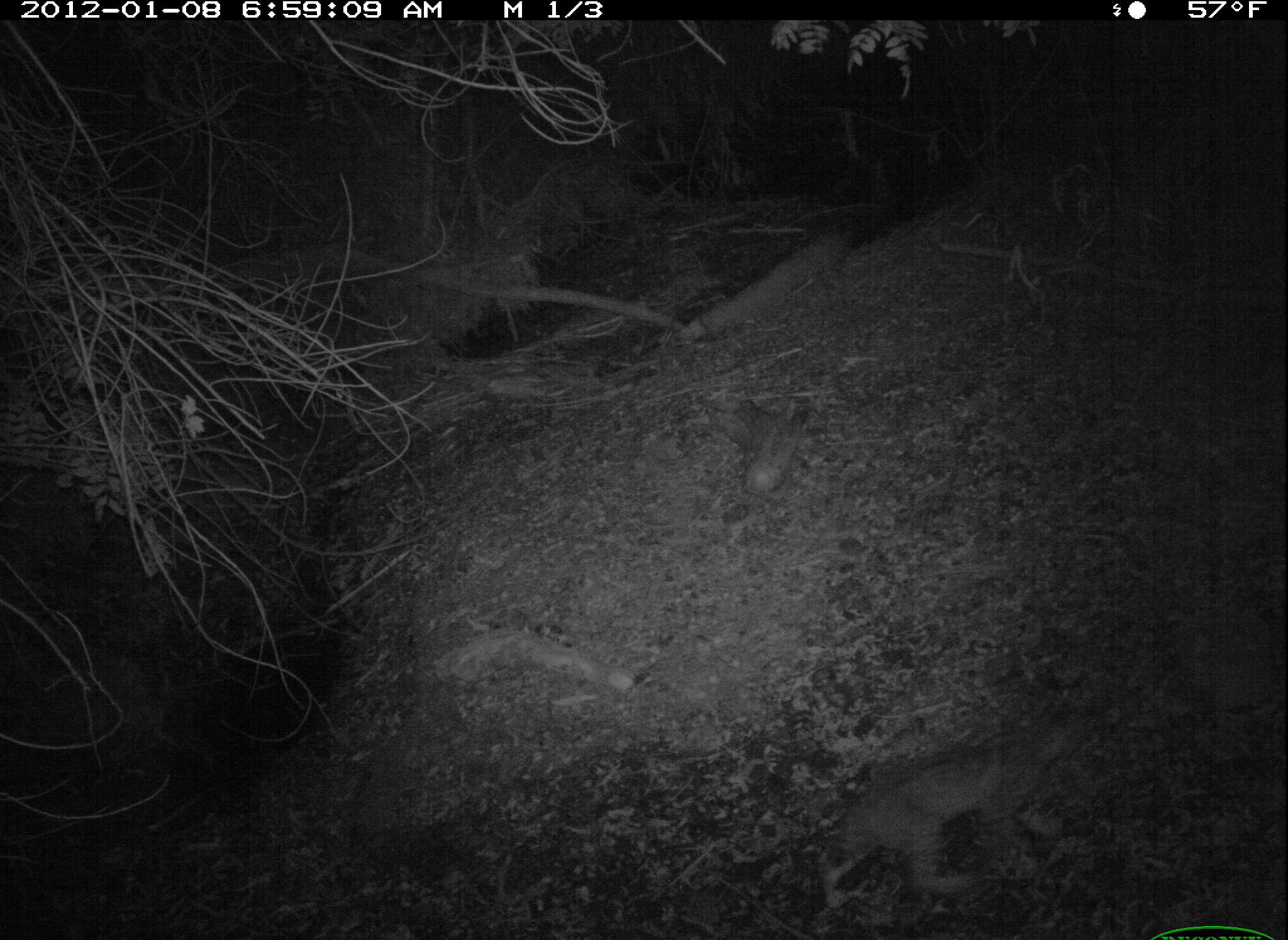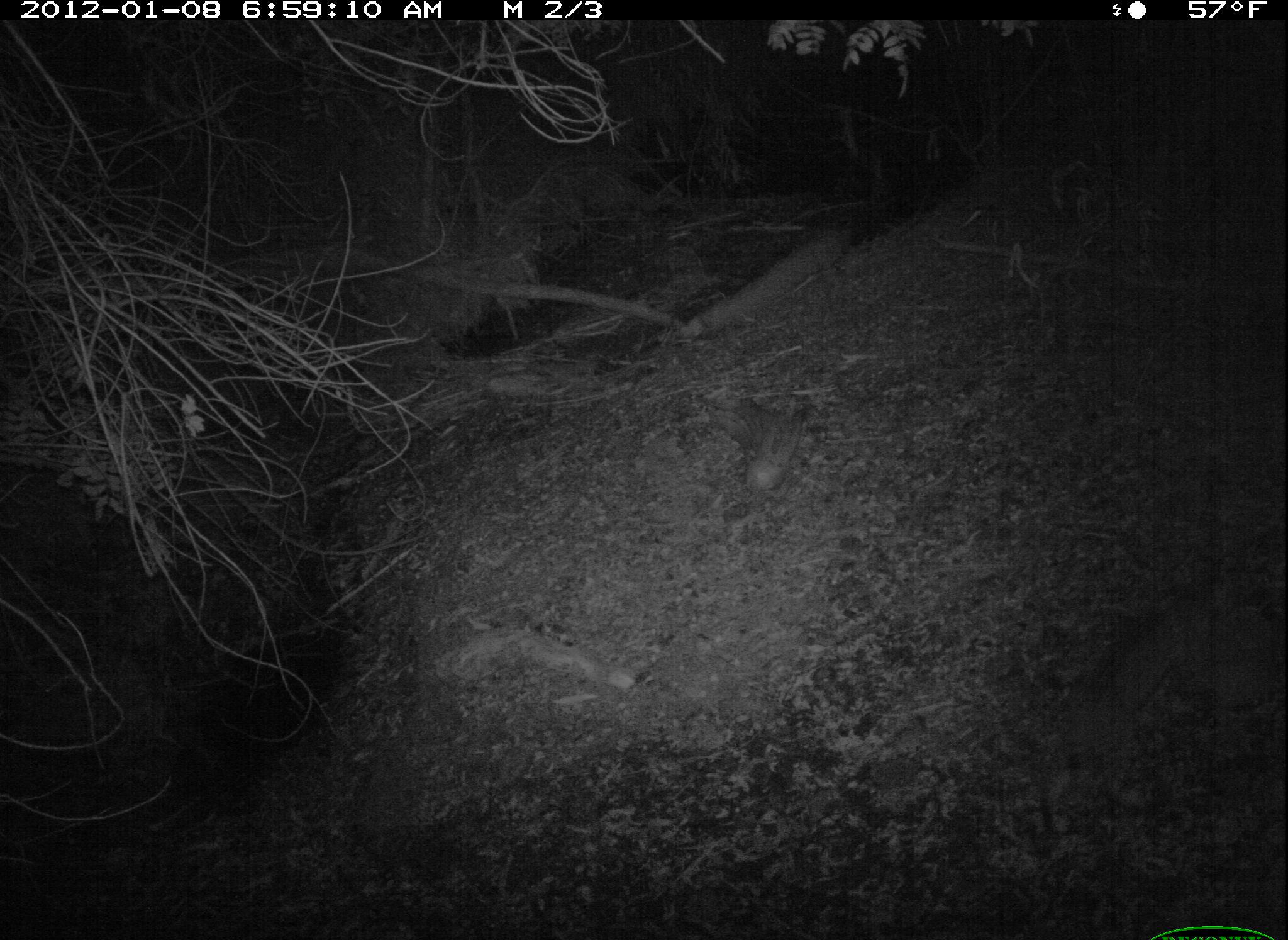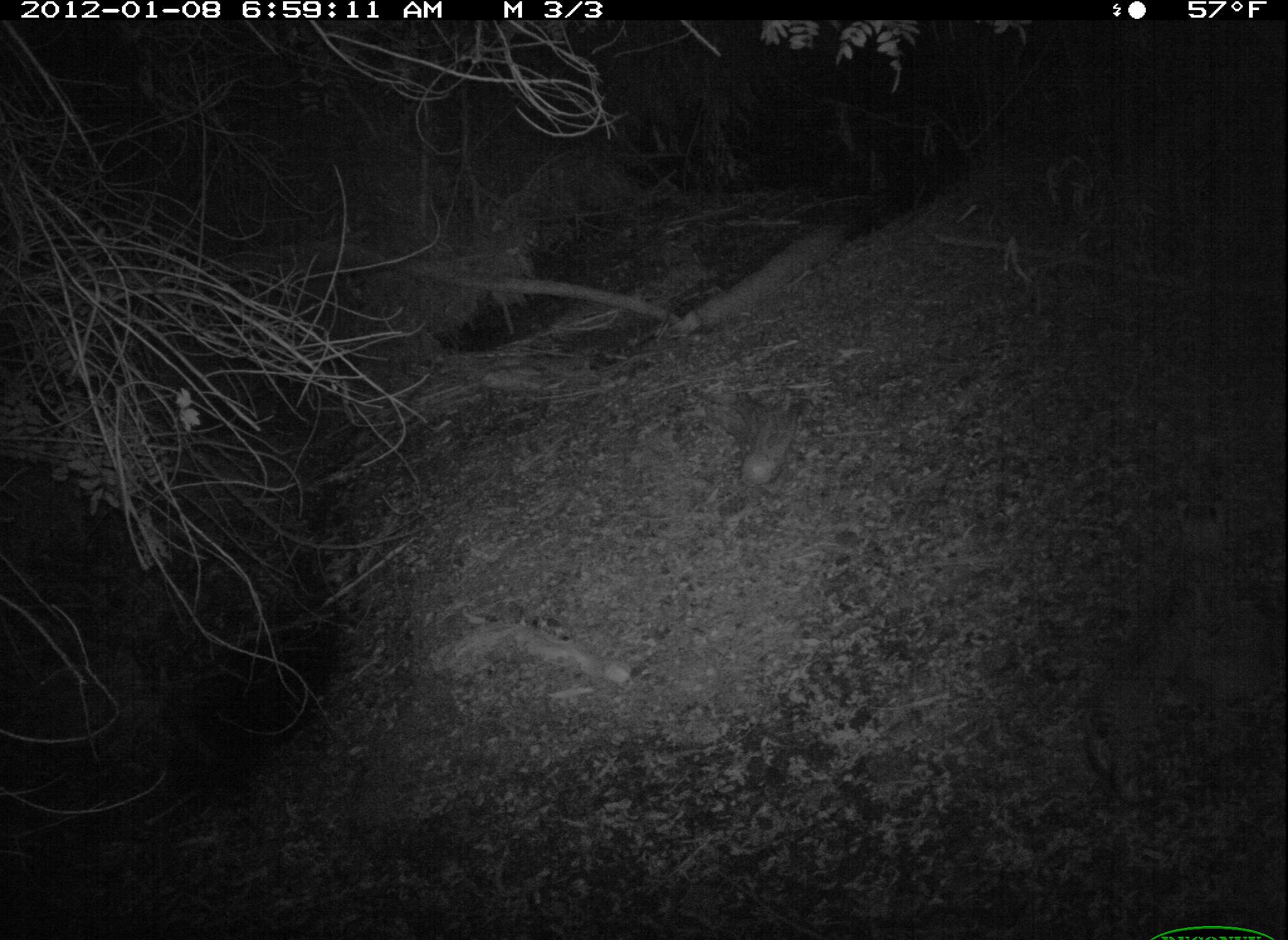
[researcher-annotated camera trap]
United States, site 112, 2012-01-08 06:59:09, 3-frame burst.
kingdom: Animalia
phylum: Chordata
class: Mammalia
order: Carnivora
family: Felidae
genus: Lynx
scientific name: Lynx rufus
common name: bobcat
Bobcat (Lynx rufus).